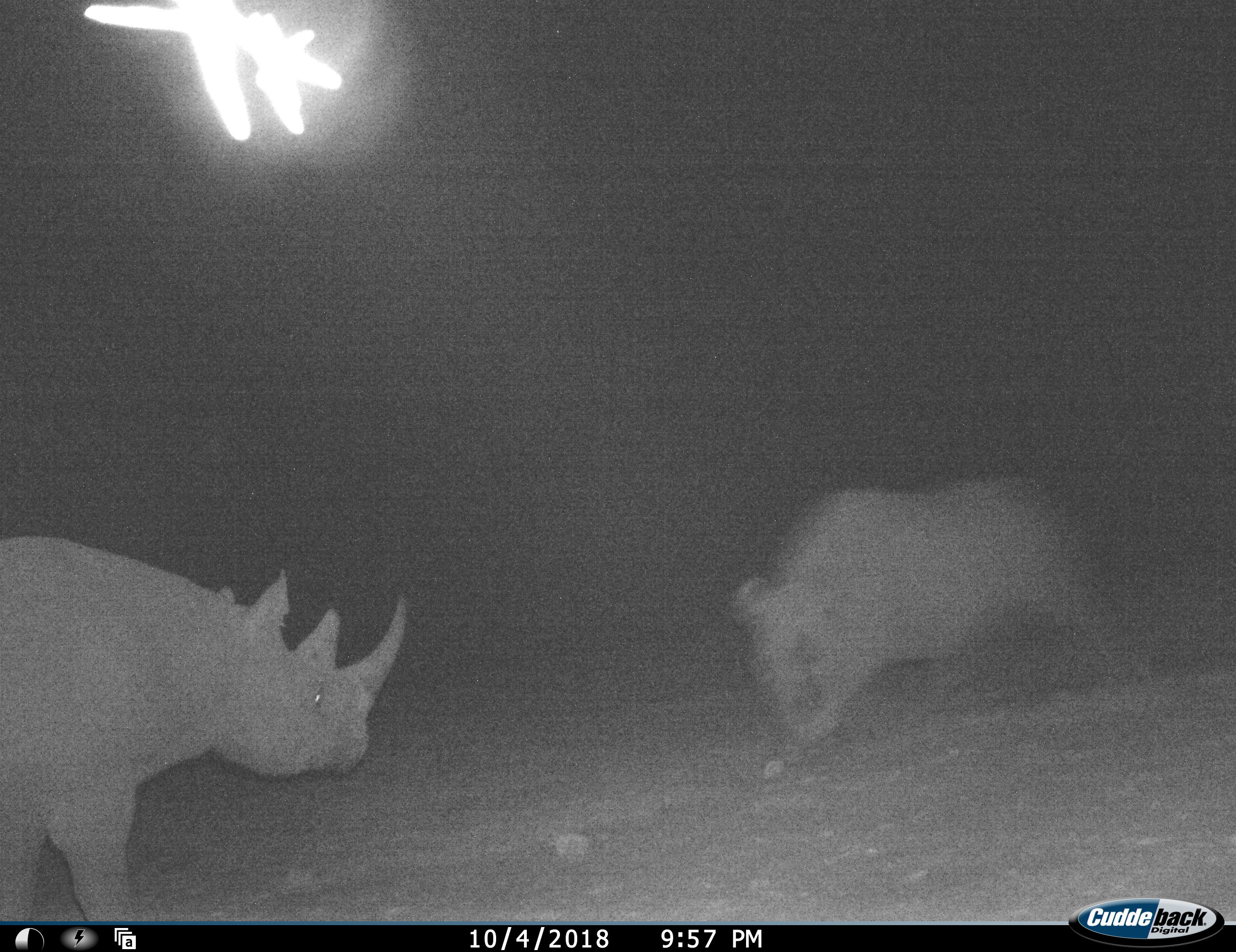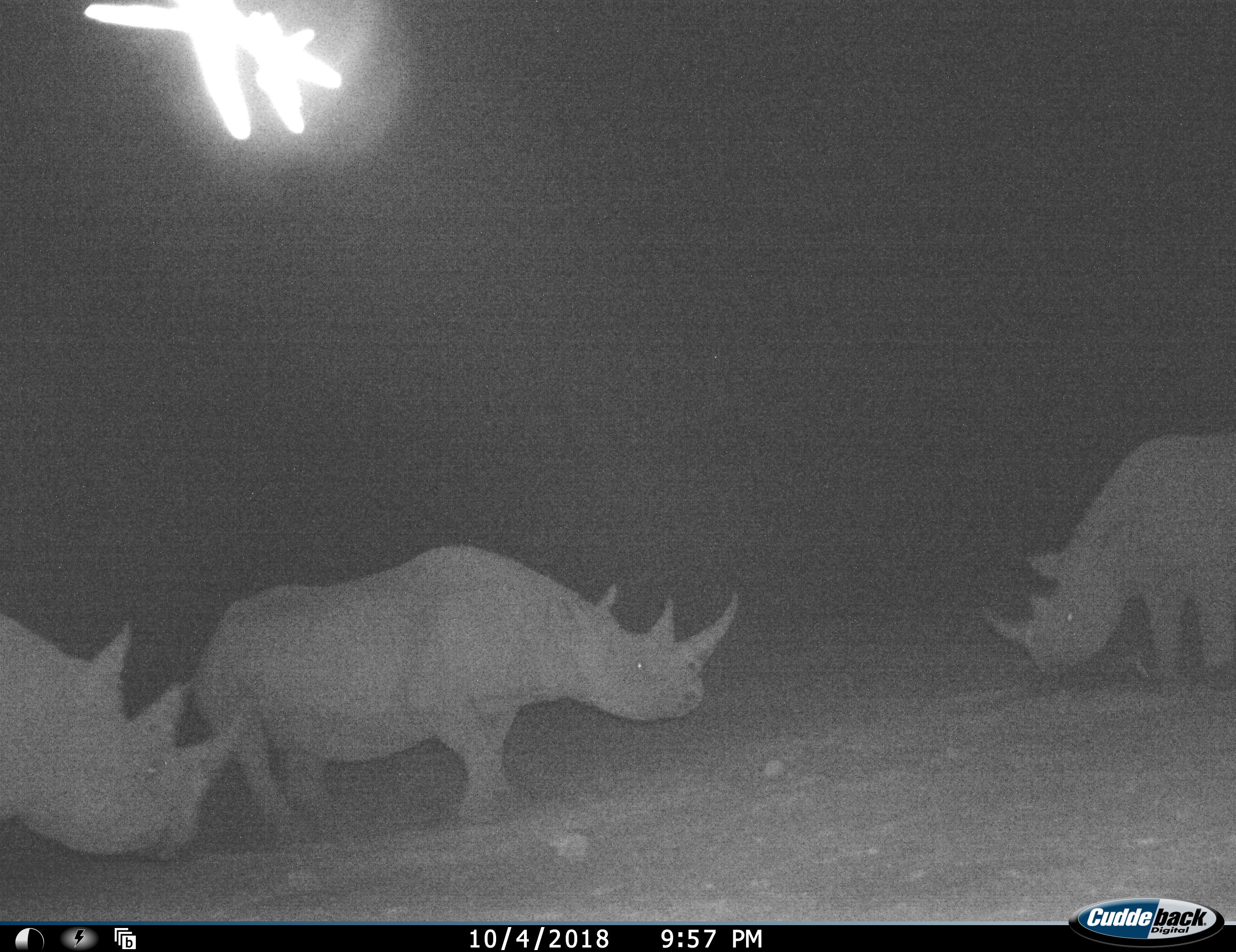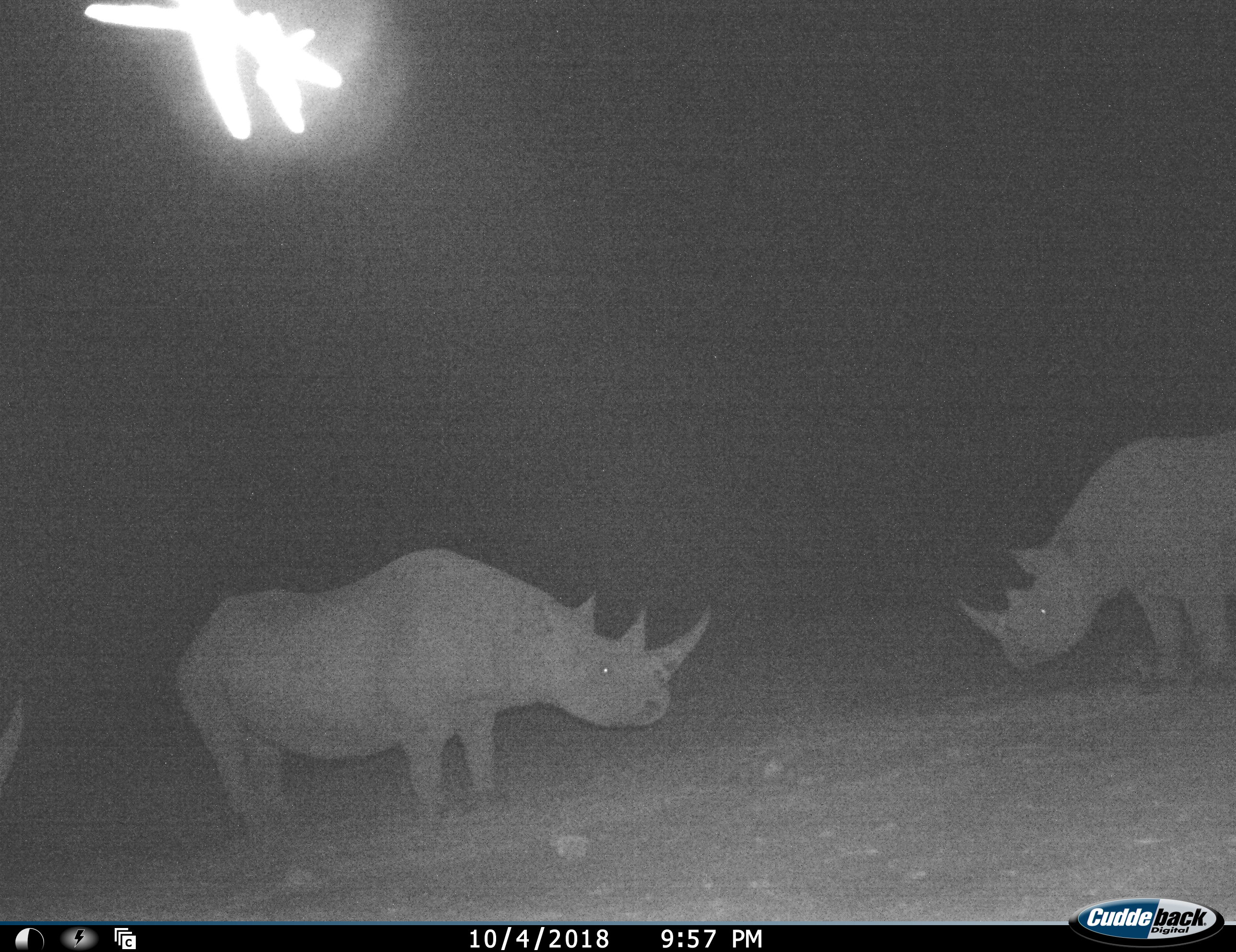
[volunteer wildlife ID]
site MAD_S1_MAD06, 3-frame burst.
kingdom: Animalia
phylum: Chordata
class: Mammalia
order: Perissodactyla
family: Rhinocerotidae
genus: Diceros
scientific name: Diceros bicornis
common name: black rhinoceros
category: rhinocerosblack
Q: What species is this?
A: Rhinocerosblack (black rhinoceros) (Diceros bicornis).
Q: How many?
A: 3.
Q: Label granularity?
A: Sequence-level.